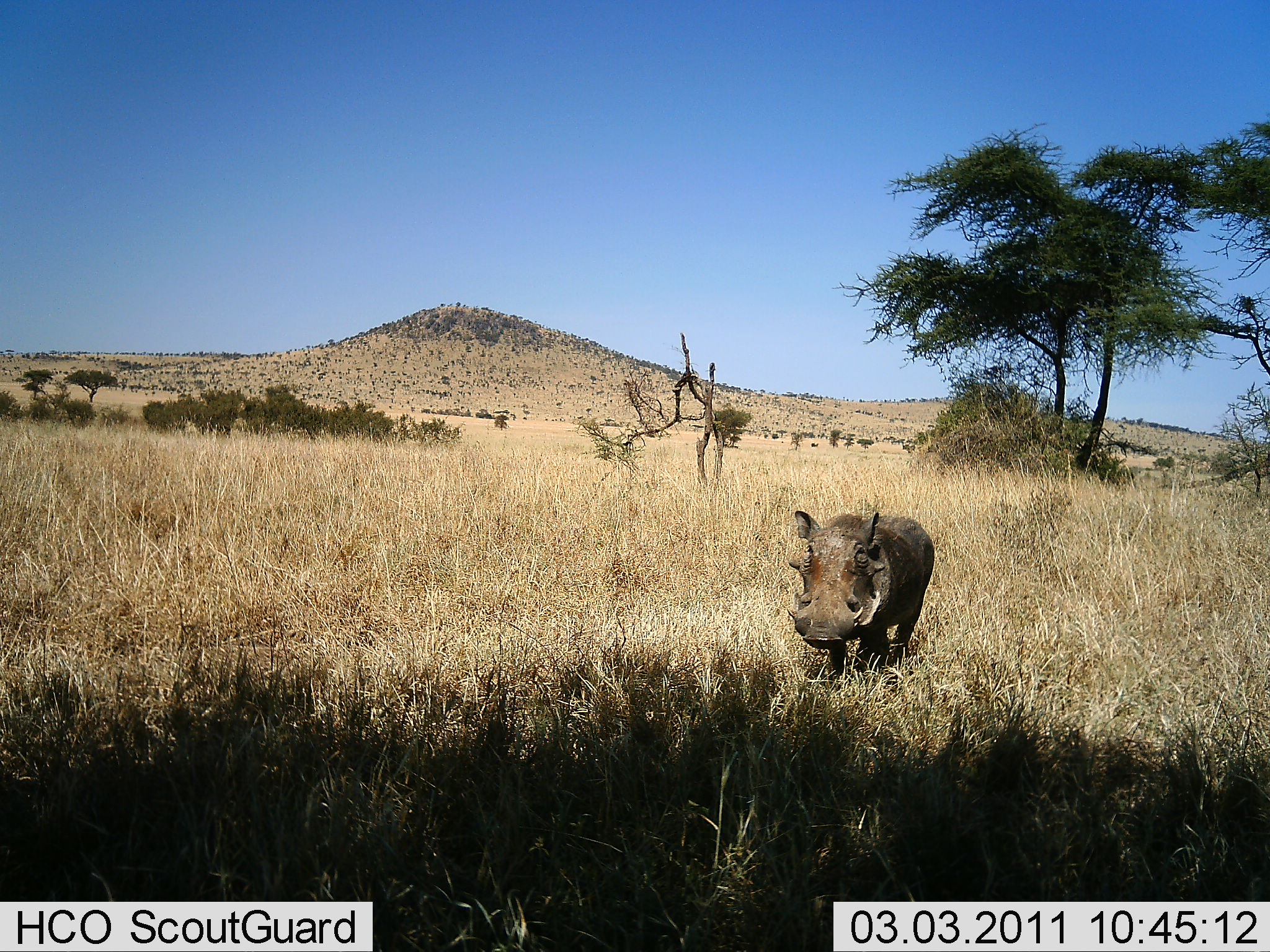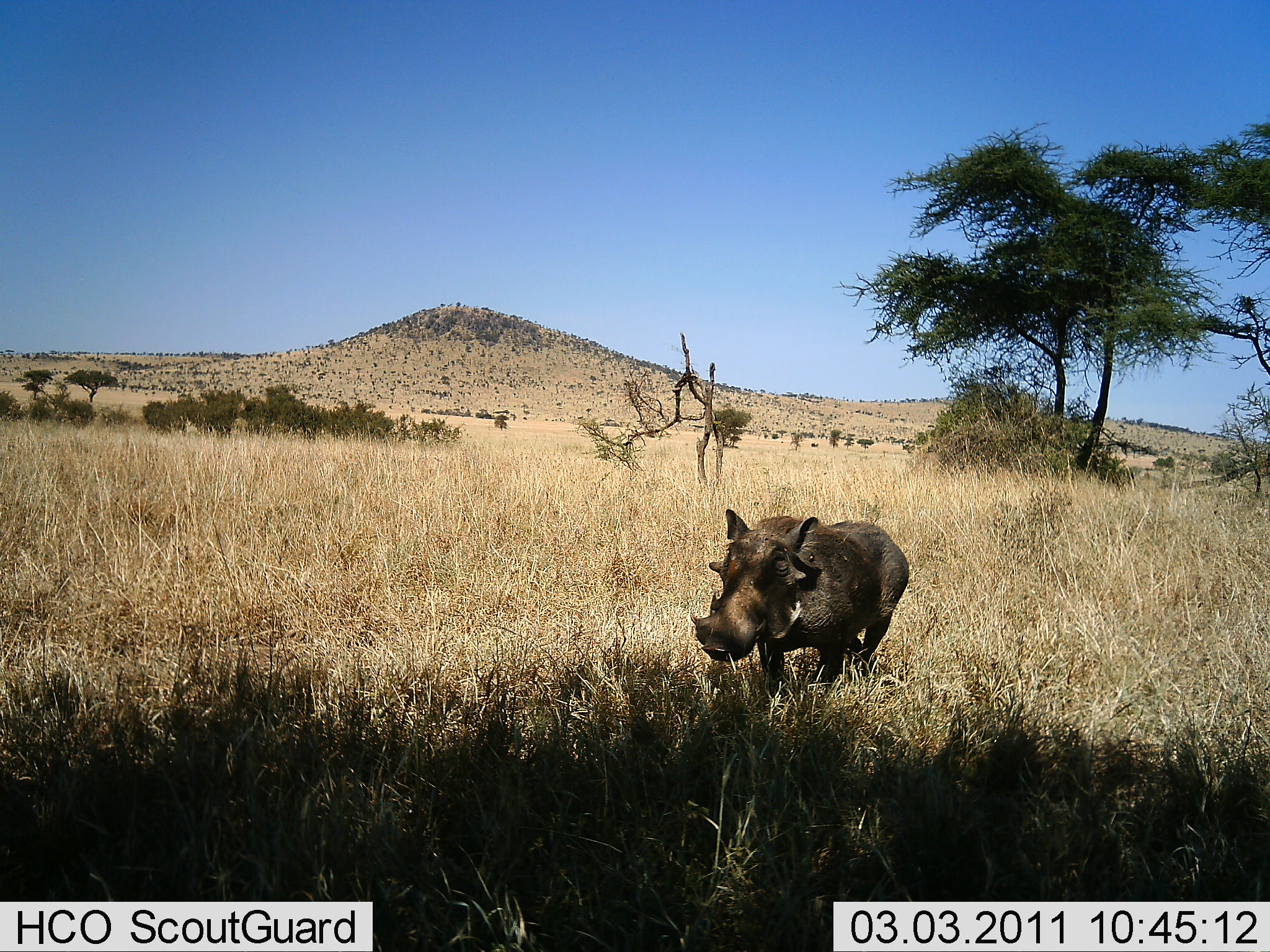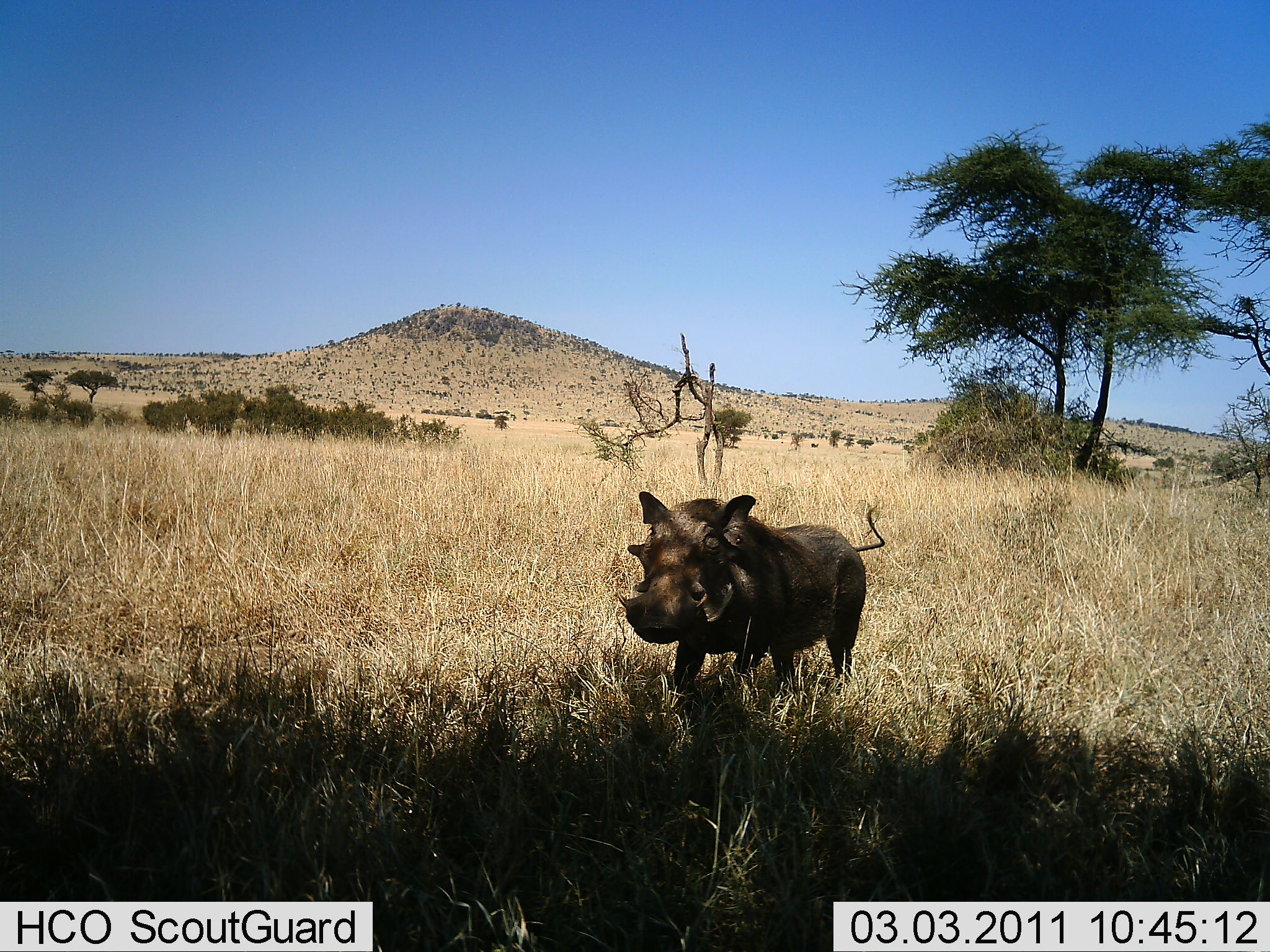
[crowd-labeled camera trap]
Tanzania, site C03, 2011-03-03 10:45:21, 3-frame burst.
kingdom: Animalia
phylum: Chordata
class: Mammalia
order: Artiodactyla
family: Suidae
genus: Phacochoerus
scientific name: Phacochoerus africanus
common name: warthog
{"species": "warthog (Phacochoerus africanus)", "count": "1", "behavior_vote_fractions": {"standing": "0%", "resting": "0%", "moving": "100%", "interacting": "0%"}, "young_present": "0%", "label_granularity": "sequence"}